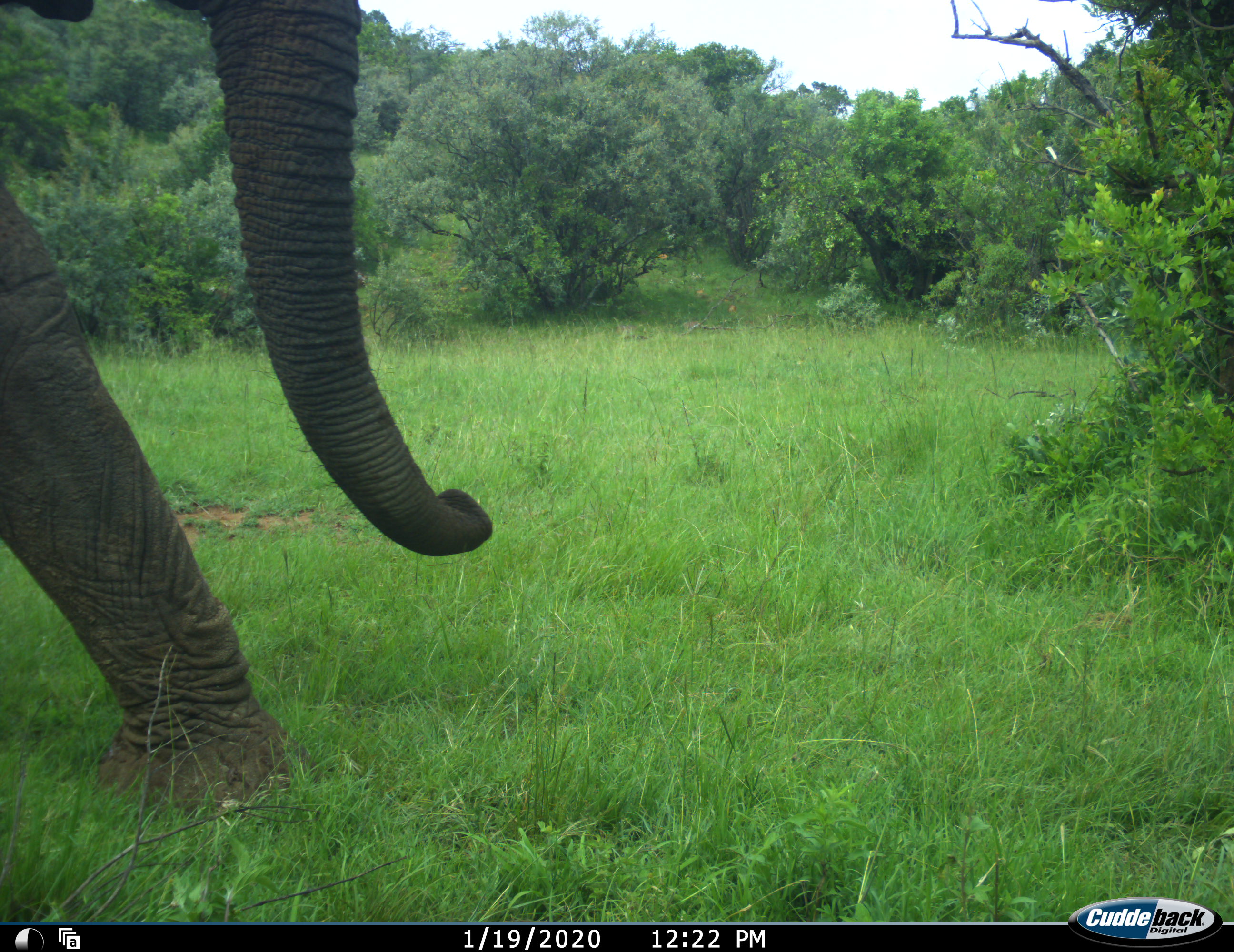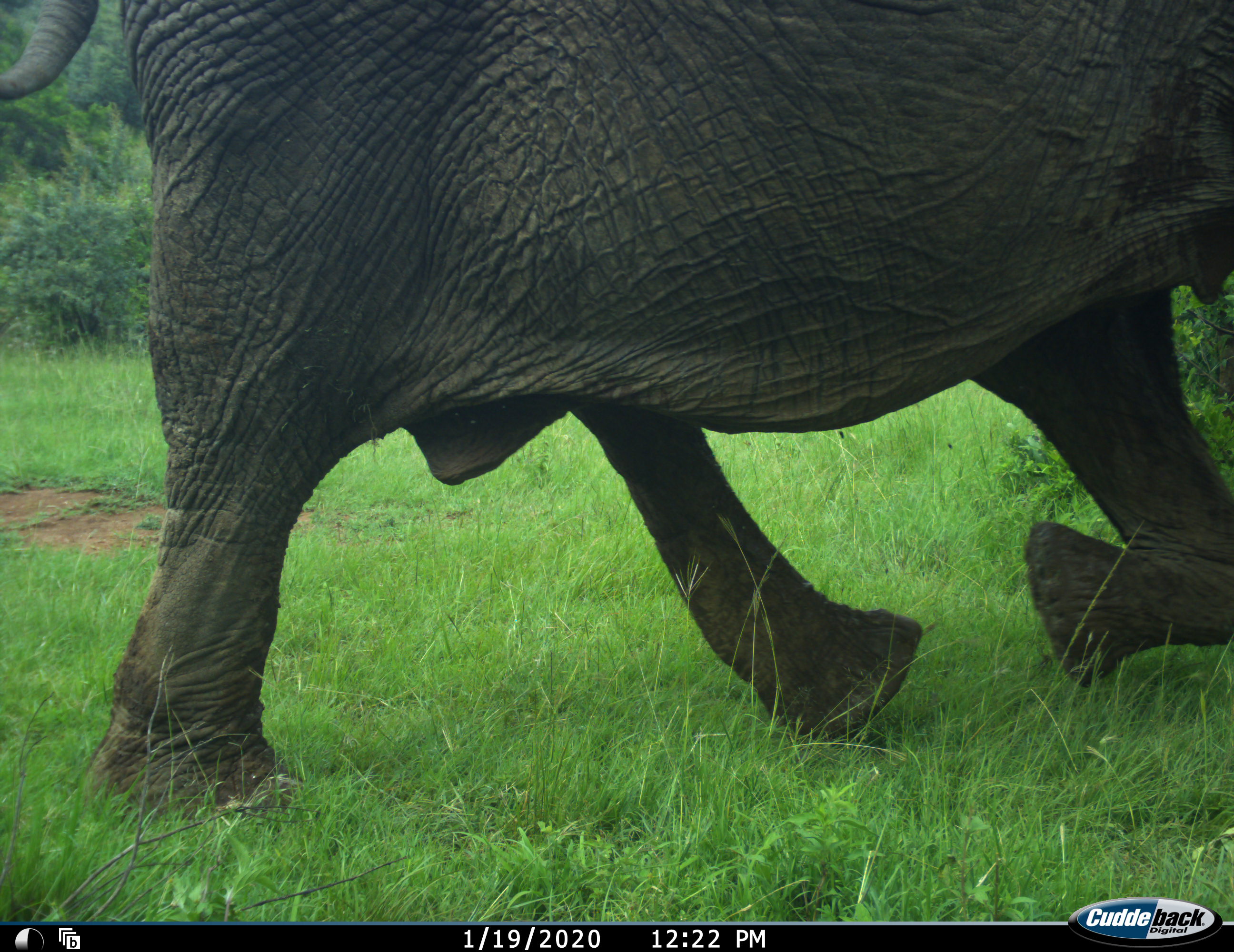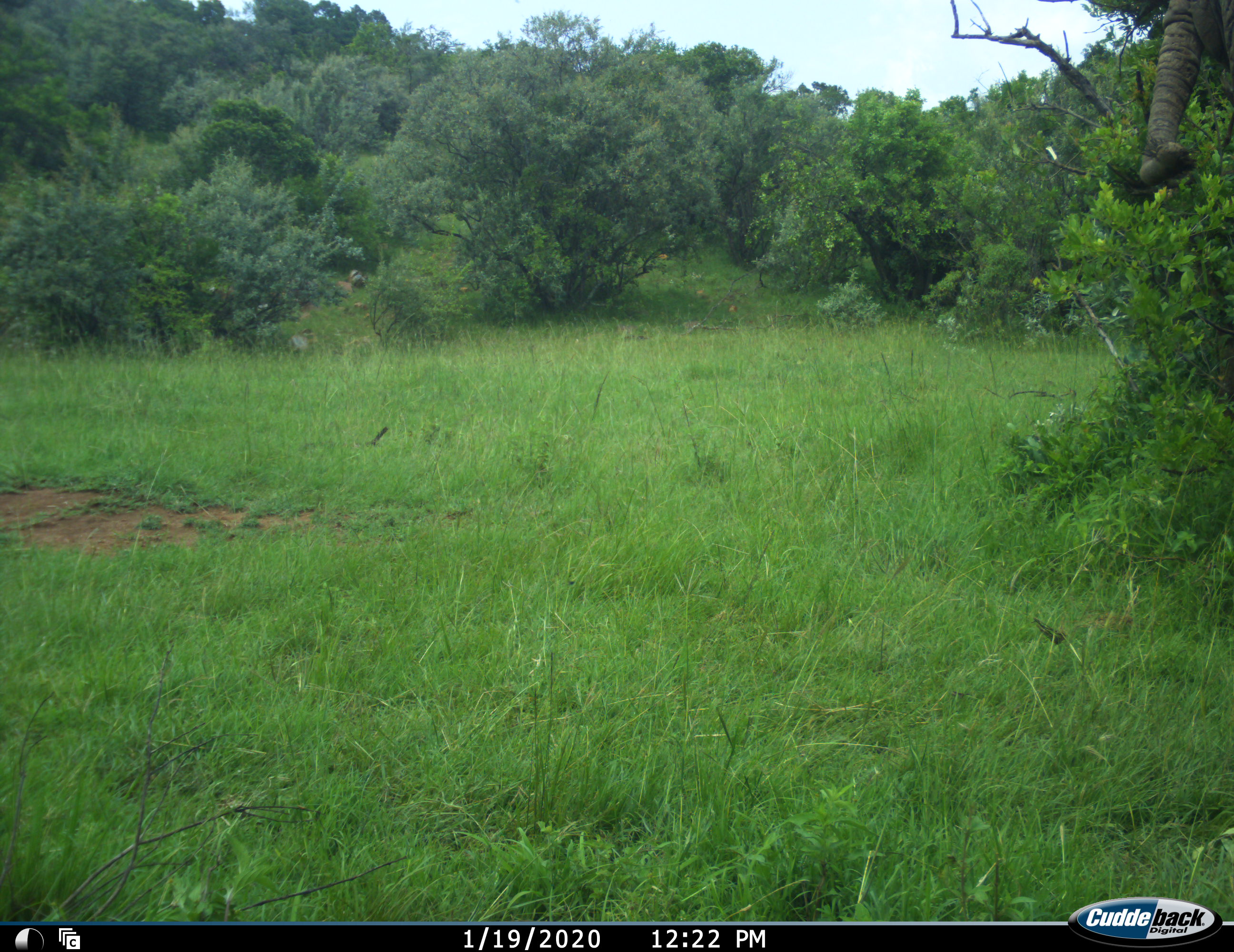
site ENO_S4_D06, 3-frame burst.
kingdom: Animalia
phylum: Chordata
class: Mammalia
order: Proboscidea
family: Elephantidae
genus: Loxodonta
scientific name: Loxodonta africana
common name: african bush elephant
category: elephant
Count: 1.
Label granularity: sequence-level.